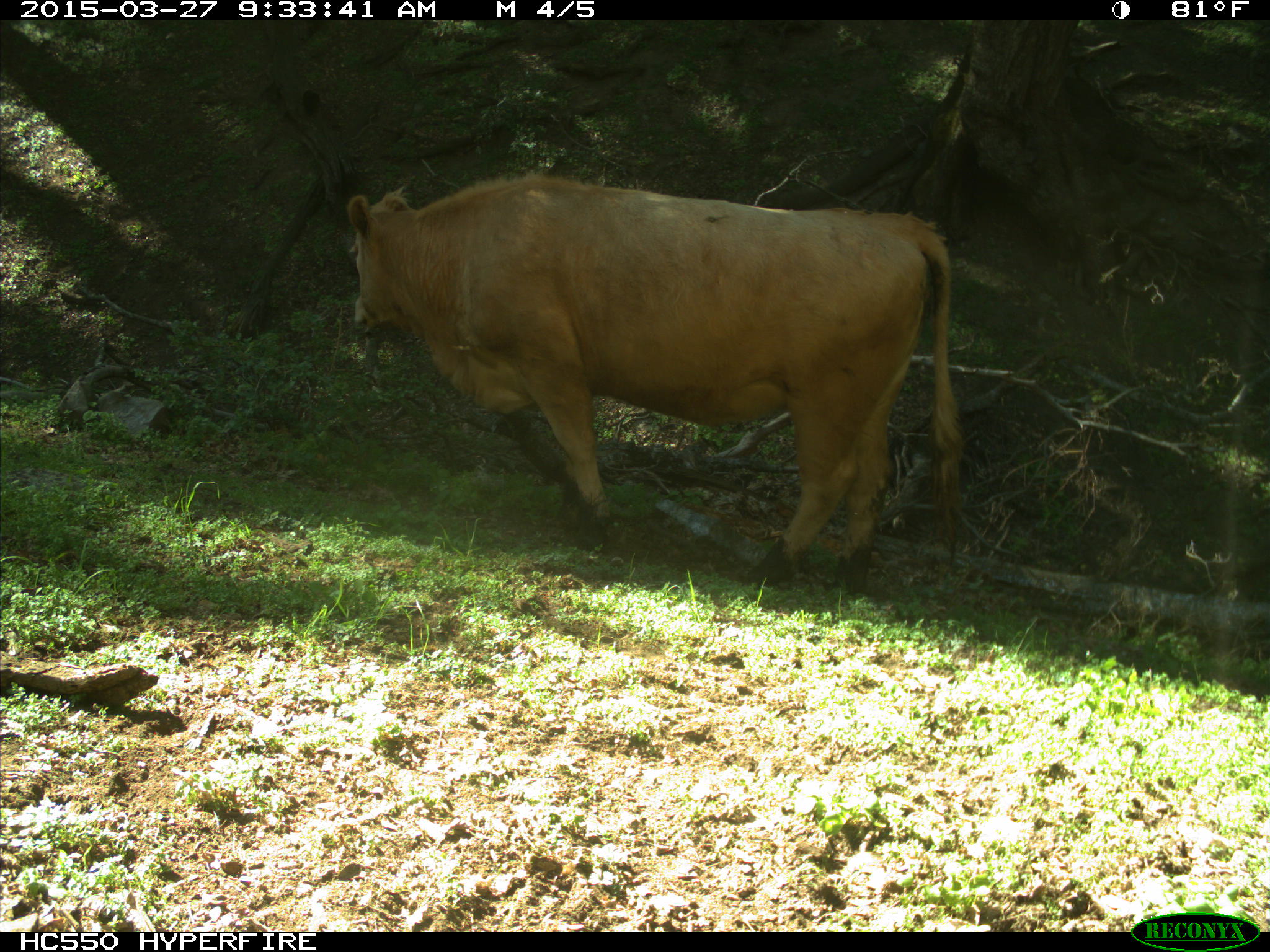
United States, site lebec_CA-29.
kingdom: Animalia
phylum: Chordata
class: Mammalia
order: Artiodactyla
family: Bovidae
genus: Bos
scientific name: Bos taurus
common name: domestic cow